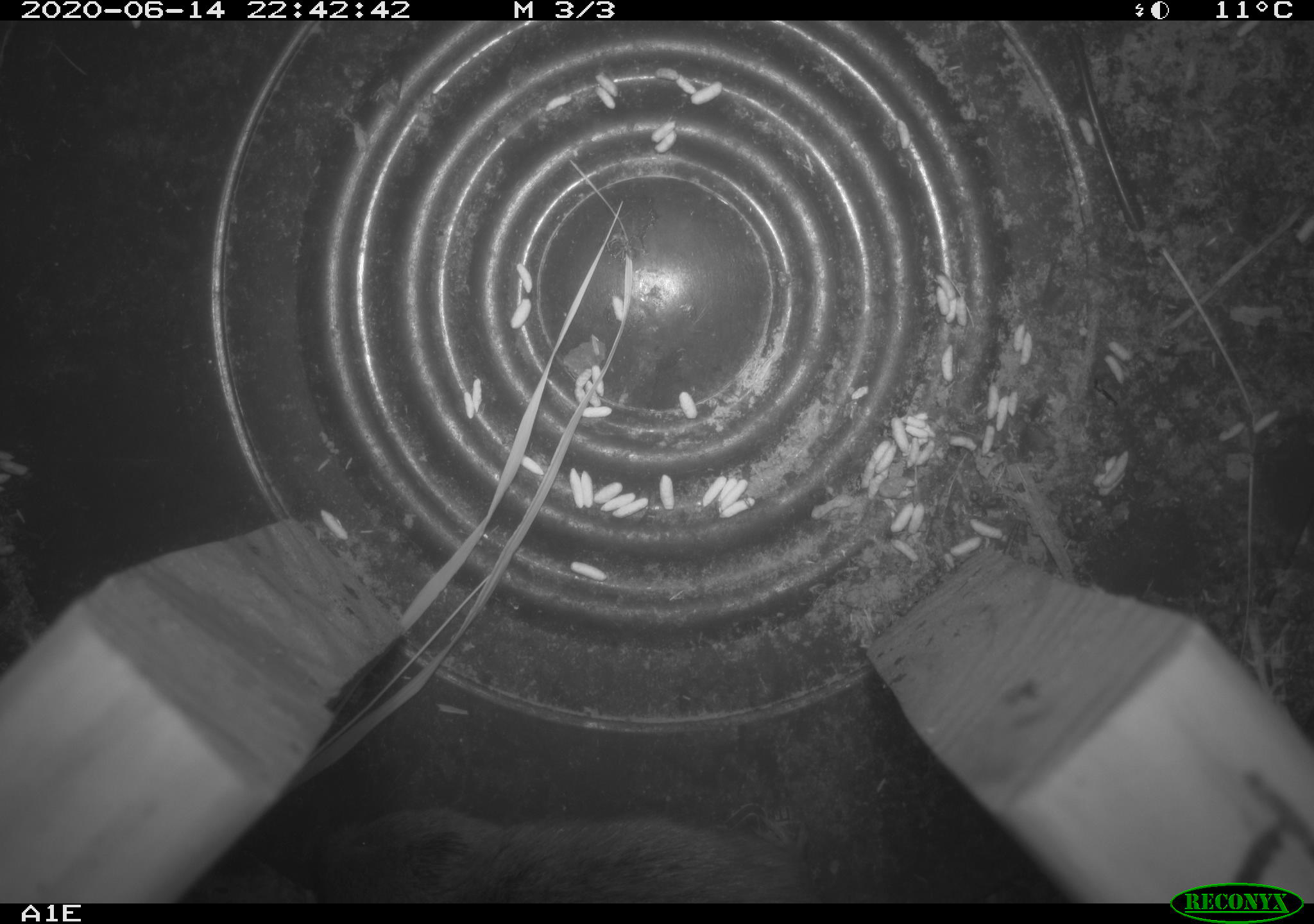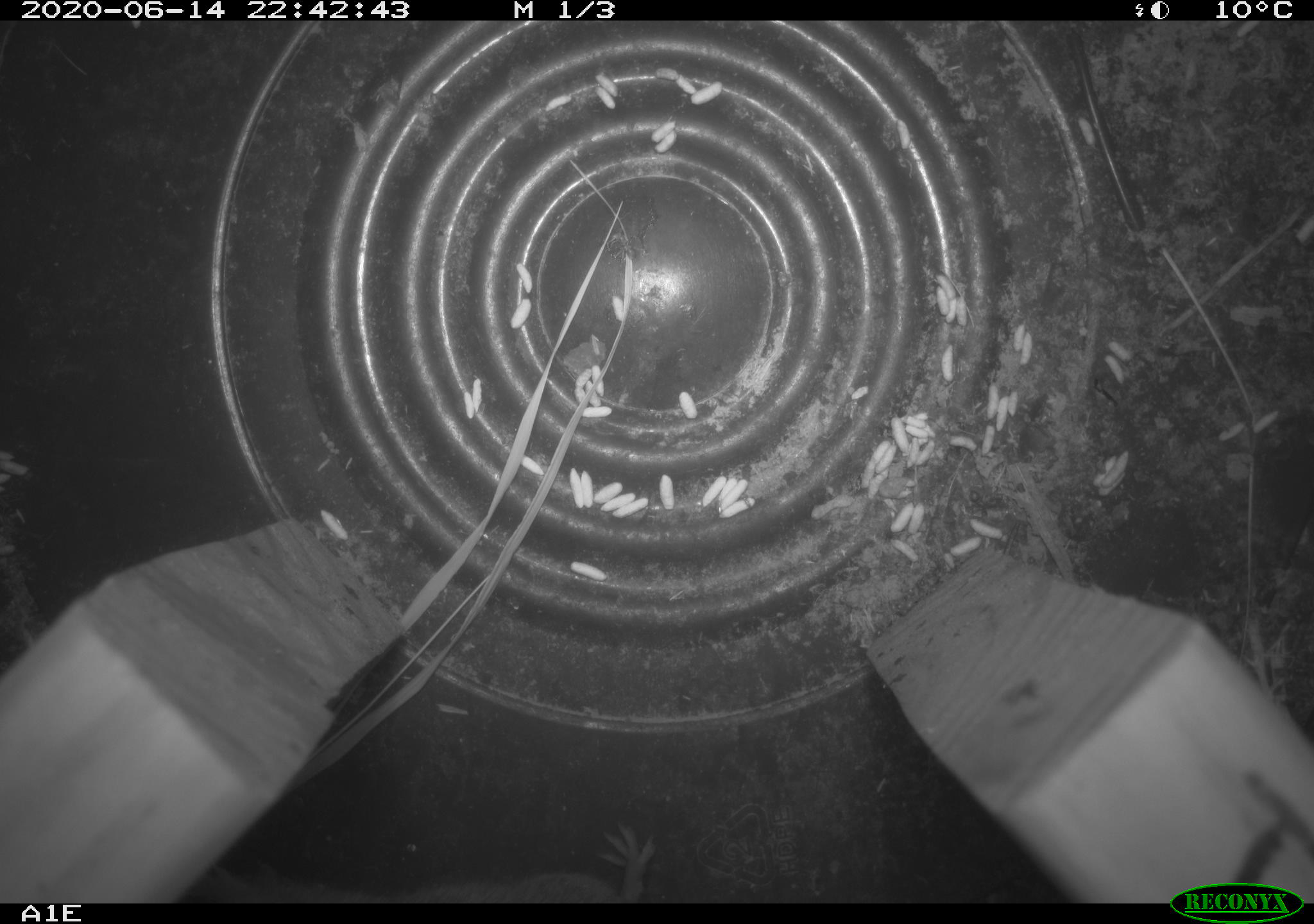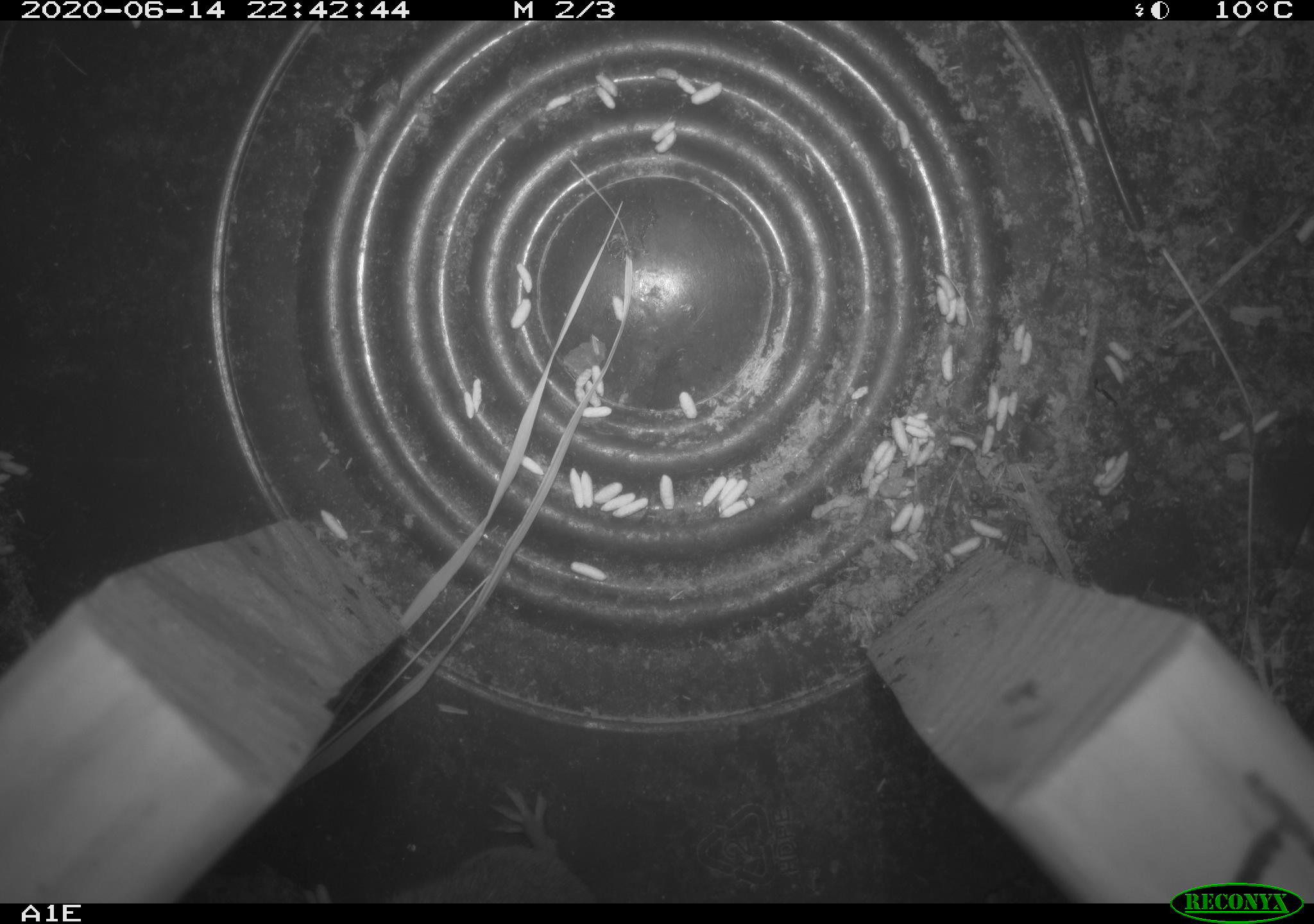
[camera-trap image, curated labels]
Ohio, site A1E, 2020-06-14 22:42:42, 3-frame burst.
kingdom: Animalia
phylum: Chordata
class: Mammalia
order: Rodentia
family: Cricetidae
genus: Microtus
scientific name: Microtus pennsylvanicus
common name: meadow vole